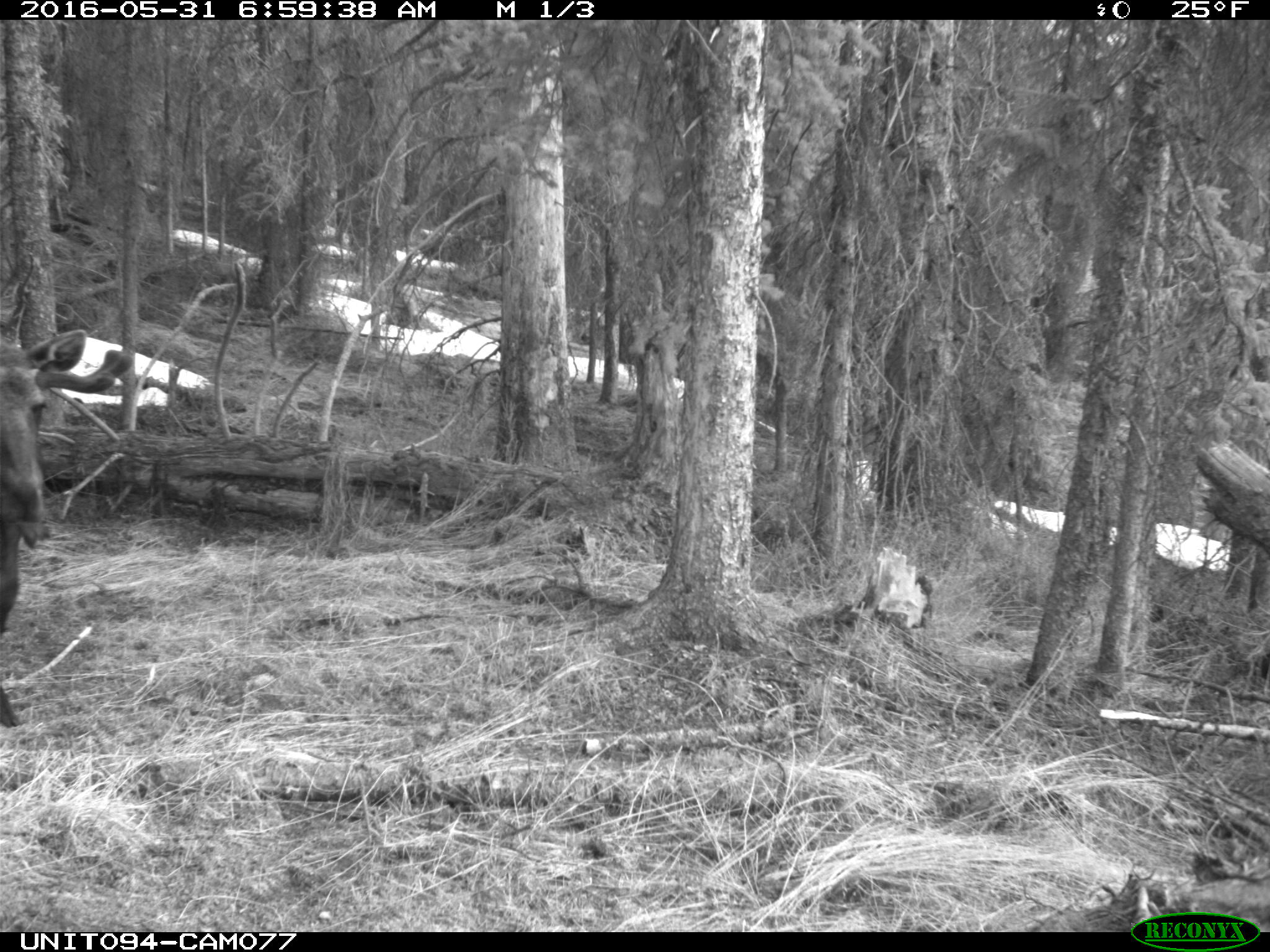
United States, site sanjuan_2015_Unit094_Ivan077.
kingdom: Animalia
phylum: Chordata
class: Mammalia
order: Artiodactyla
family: Cervidae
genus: Alces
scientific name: Alces alces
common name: moose